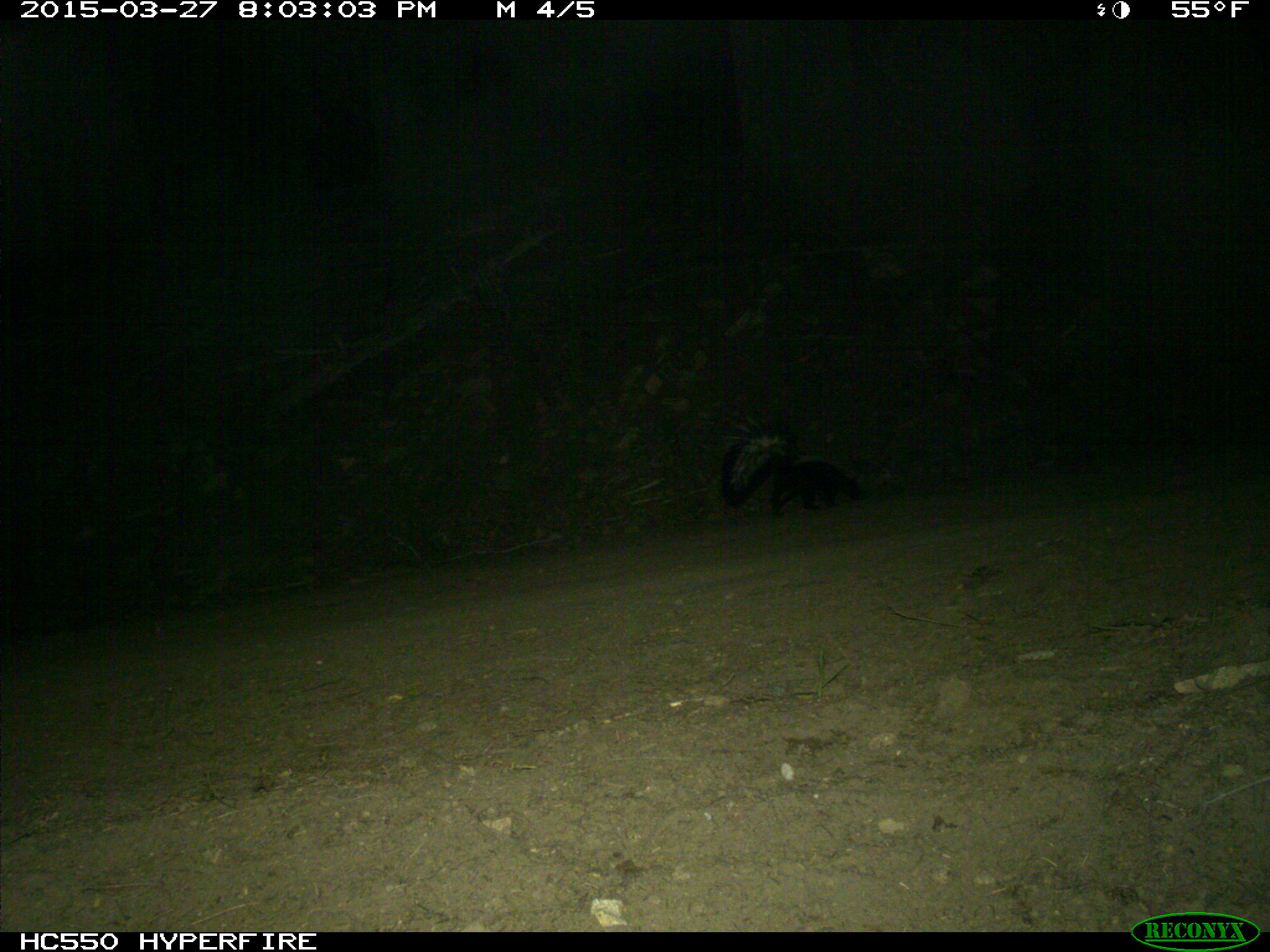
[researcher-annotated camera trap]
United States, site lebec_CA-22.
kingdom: Animalia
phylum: Chordata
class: Mammalia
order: Carnivora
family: Mephitidae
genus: Mephitis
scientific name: Mephitis mephitis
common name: striped skunk